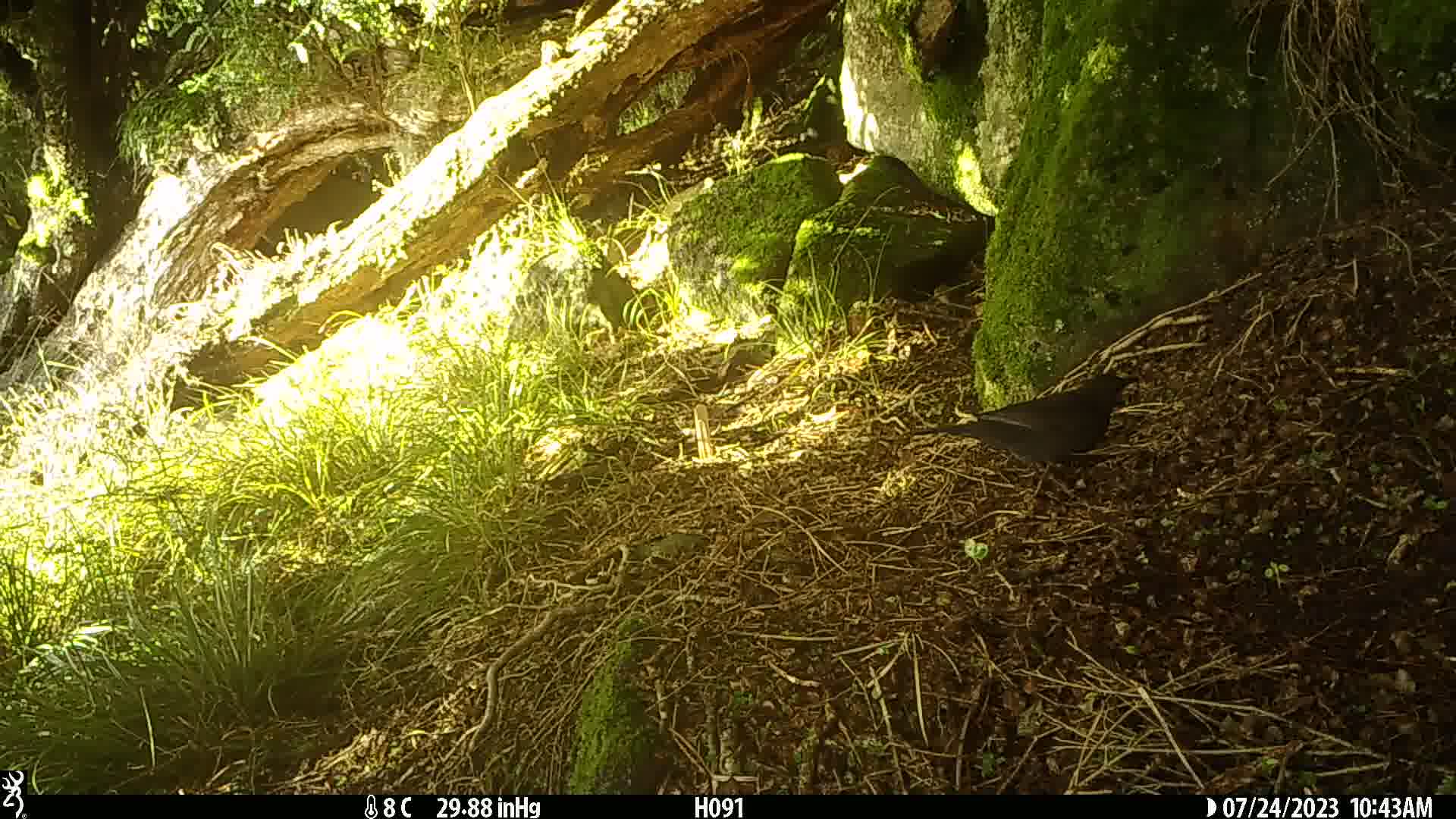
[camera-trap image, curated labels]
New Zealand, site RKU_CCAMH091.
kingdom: Animalia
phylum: Chordata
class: Aves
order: Passeriformes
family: Turdidae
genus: Turdus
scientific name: Turdus merula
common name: eurasian blackbird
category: blackbird